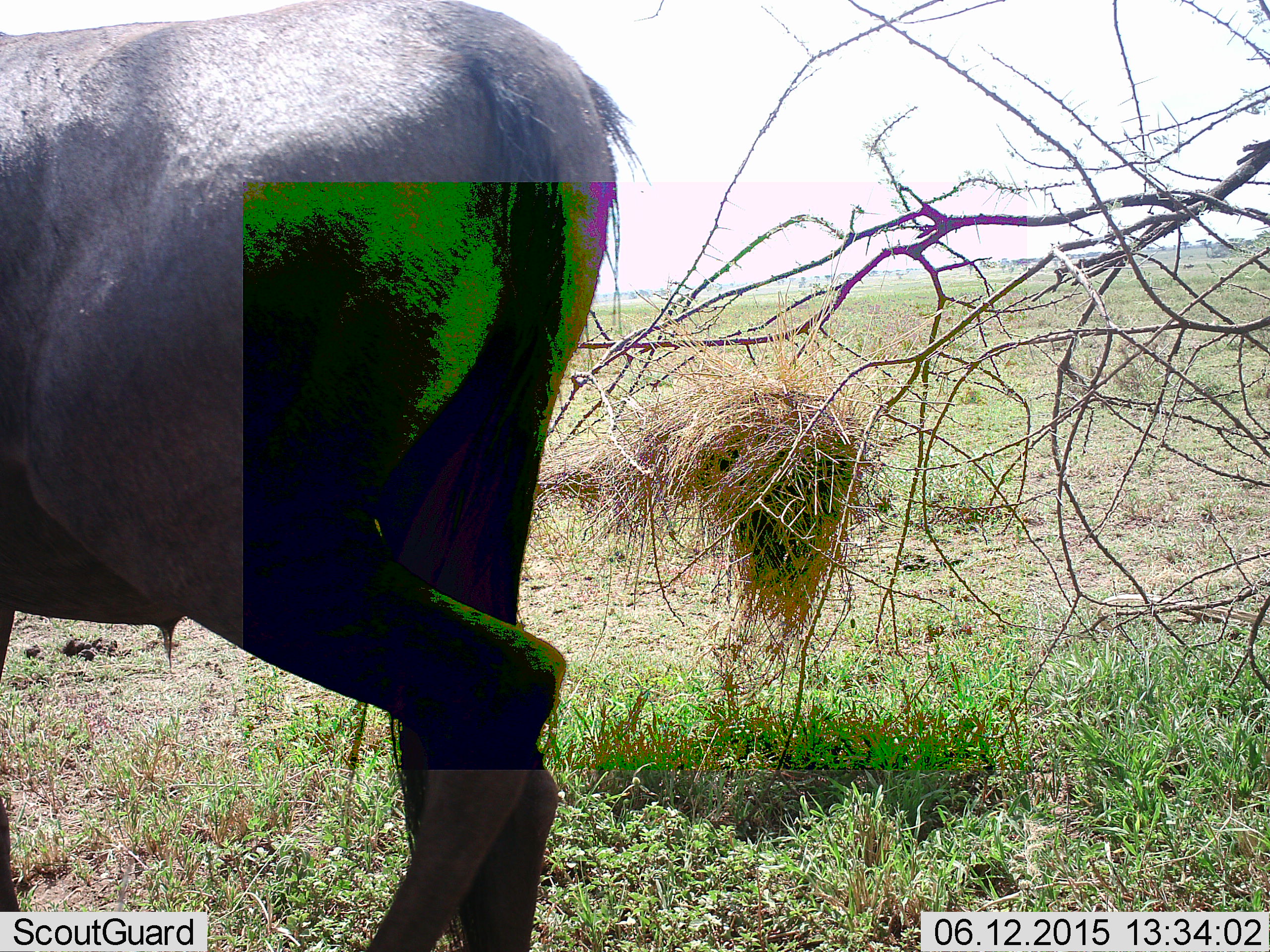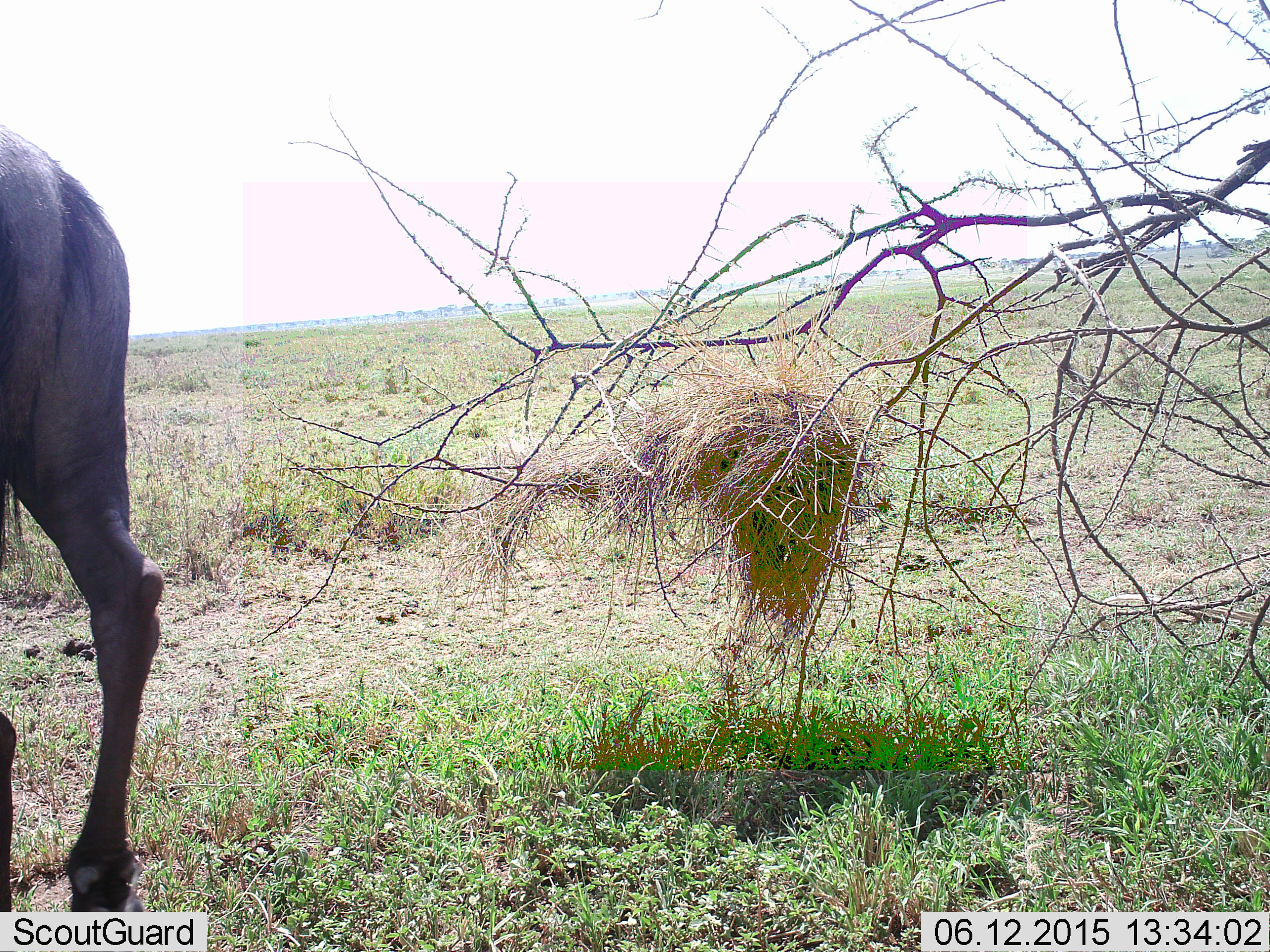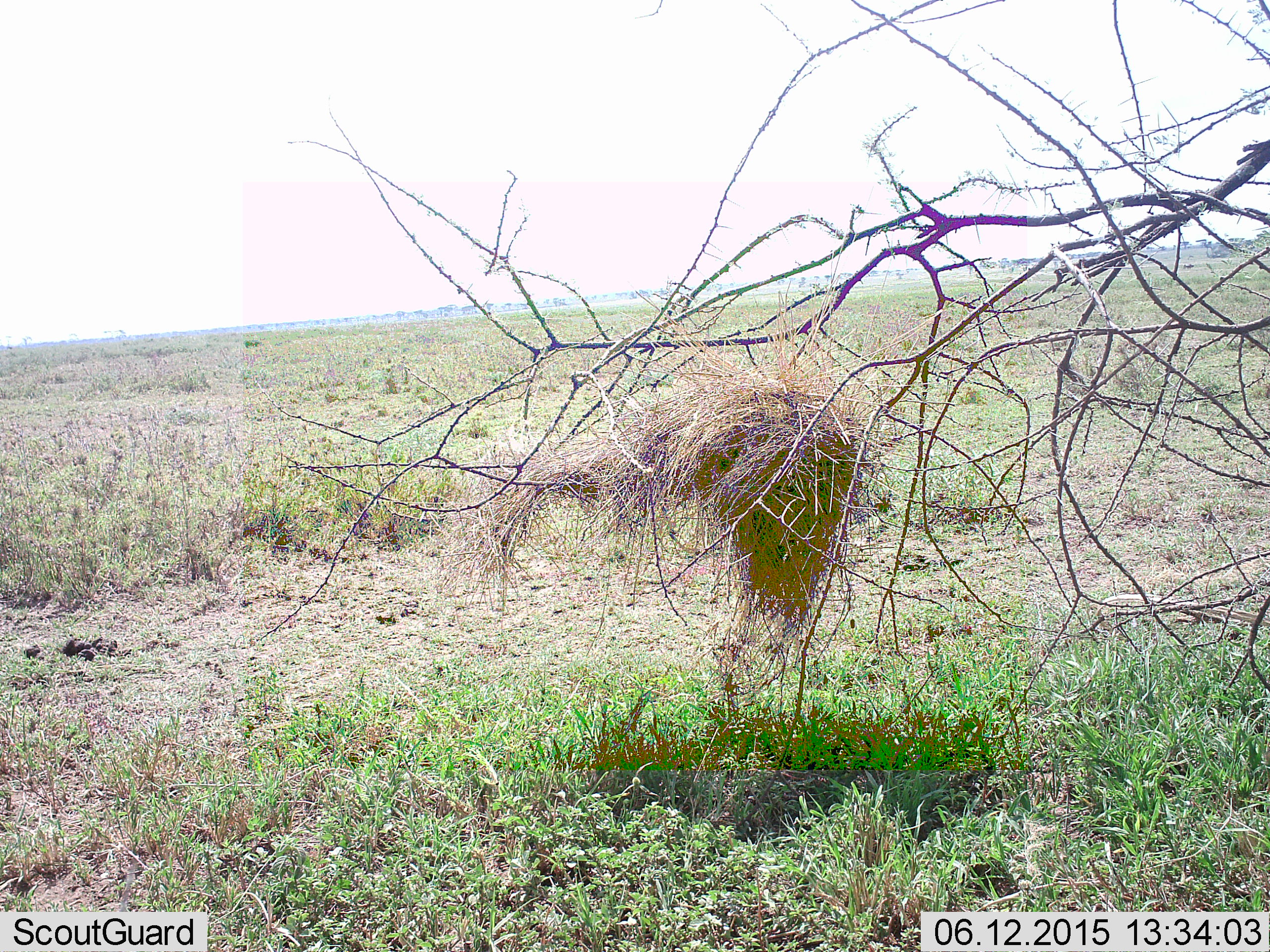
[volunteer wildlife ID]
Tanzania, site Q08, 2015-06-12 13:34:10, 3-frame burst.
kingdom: Animalia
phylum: Chordata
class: Mammalia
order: Artiodactyla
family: Bovidae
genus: Connochaetes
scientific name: Connochaetes taurinus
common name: blue wildebeest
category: wildebeest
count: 1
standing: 20%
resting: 0%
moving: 80%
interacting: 0%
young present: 0%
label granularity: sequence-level